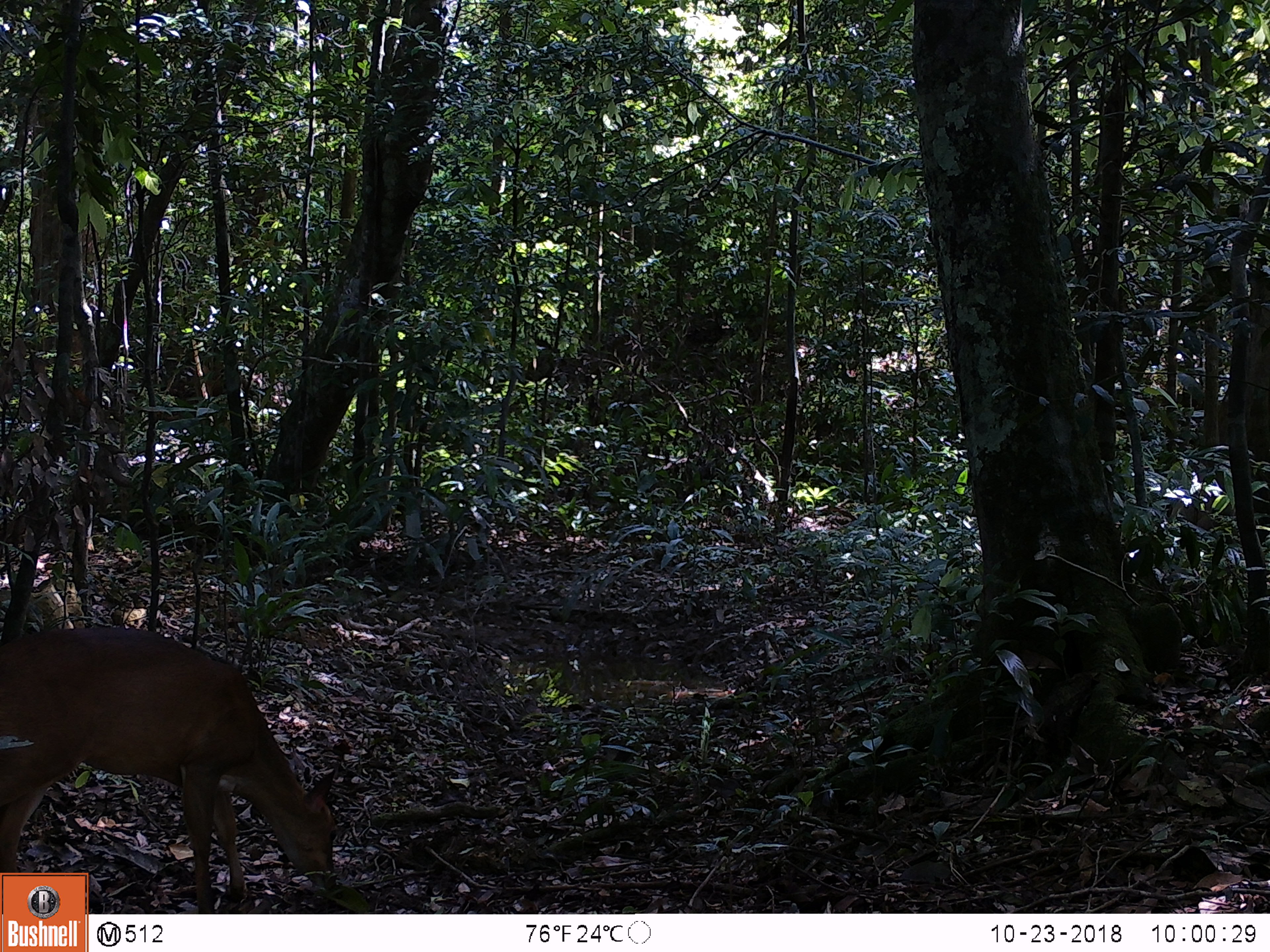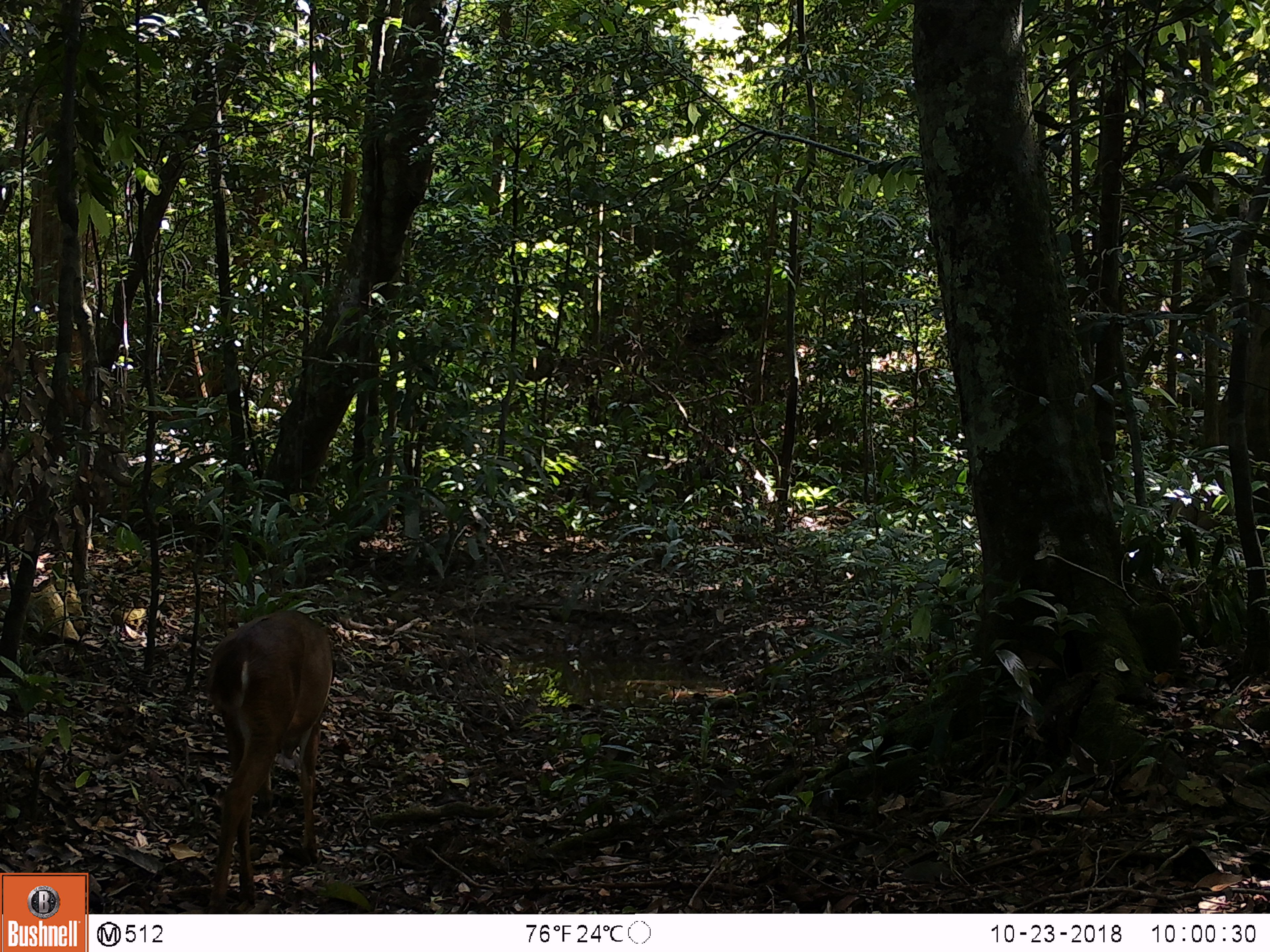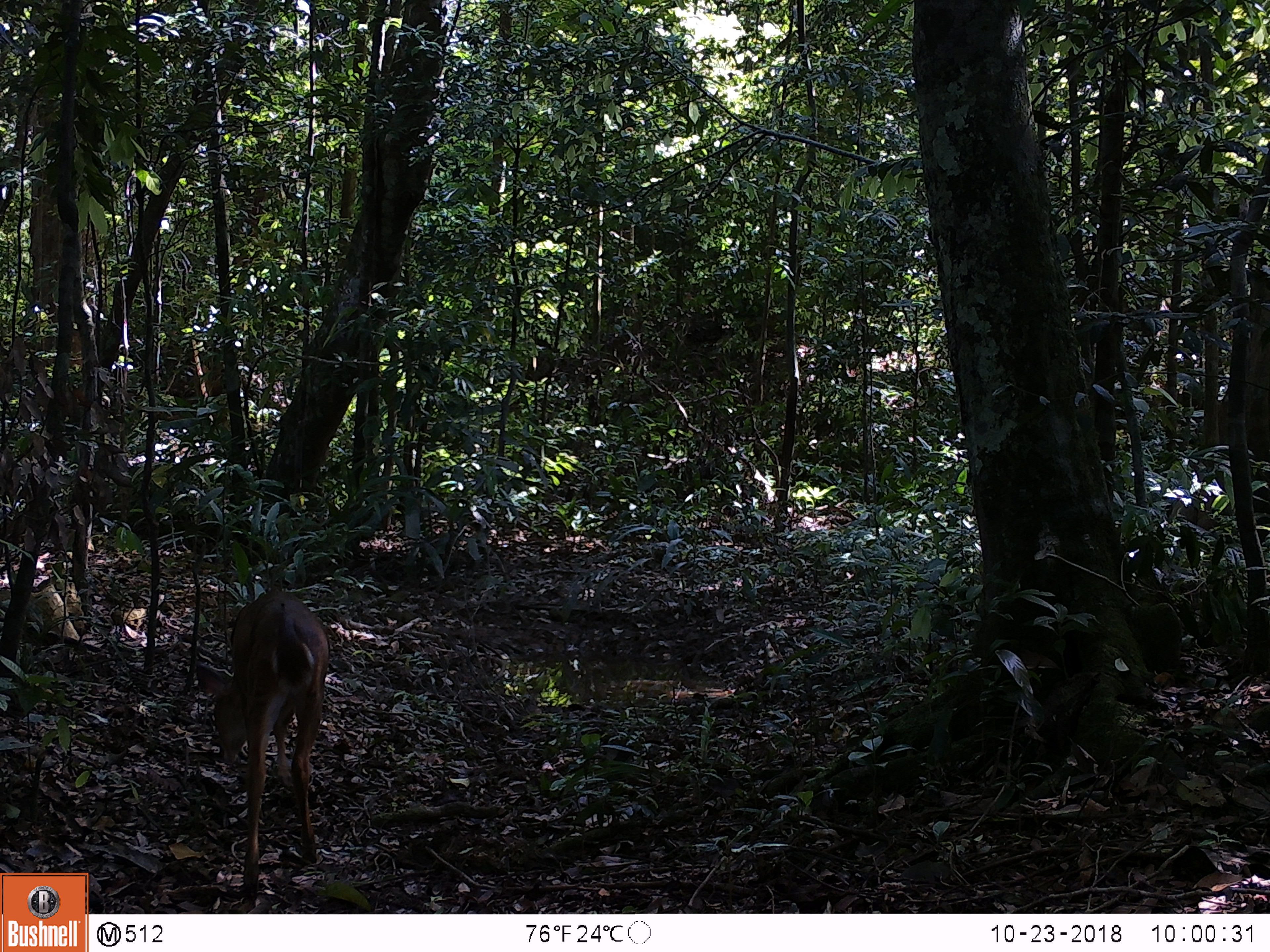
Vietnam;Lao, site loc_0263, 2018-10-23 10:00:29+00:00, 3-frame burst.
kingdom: Animalia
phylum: Chordata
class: Mammalia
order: Artiodactyla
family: Cervidae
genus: Muntiacus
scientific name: Muntiacus vuquangensis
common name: large-antlered muntjac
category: large antlered muntjac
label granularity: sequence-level